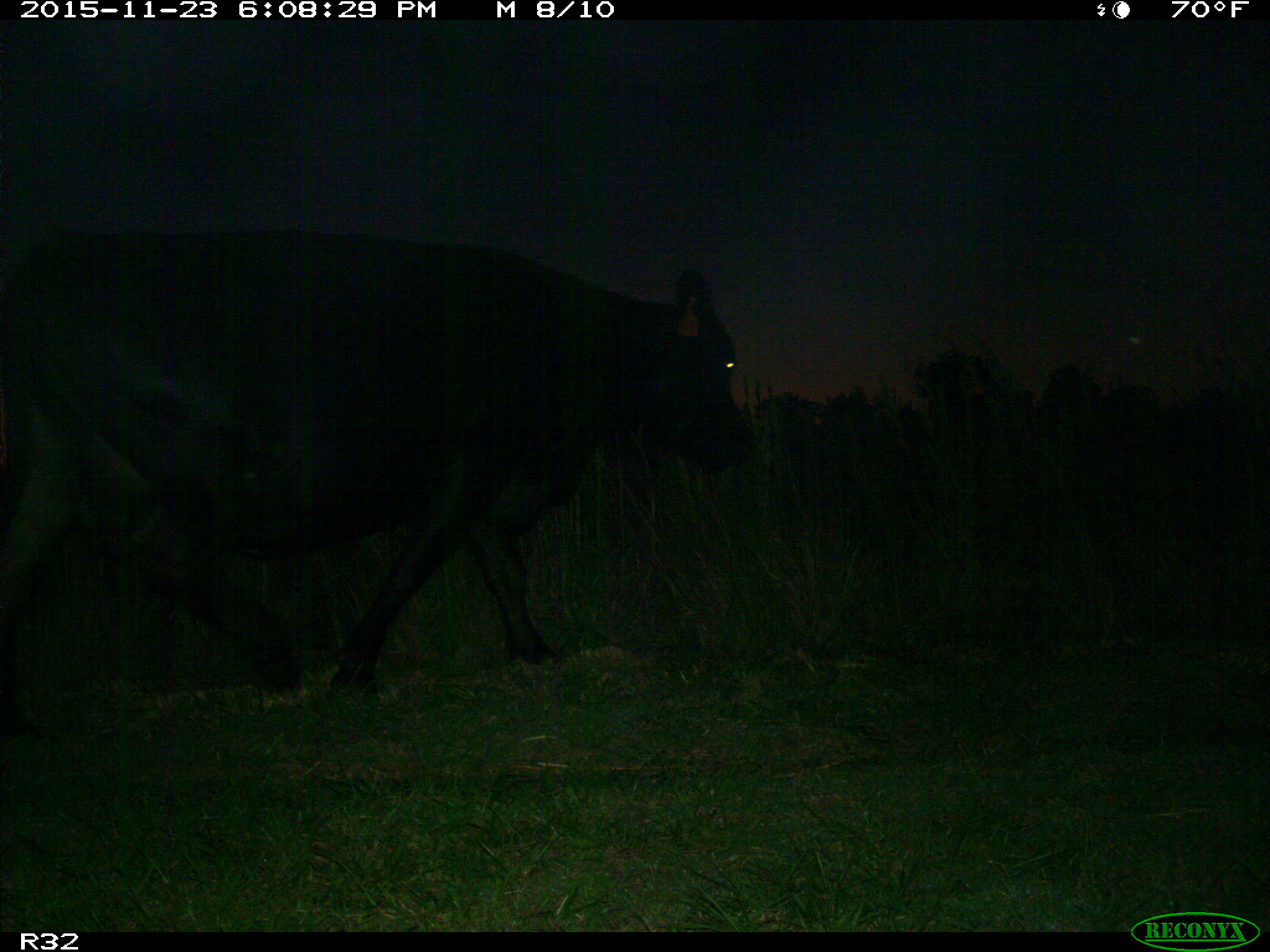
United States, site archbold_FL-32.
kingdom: Animalia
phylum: Chordata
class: Mammalia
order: Artiodactyla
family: Bovidae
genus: Bos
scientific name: Bos taurus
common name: domestic cow